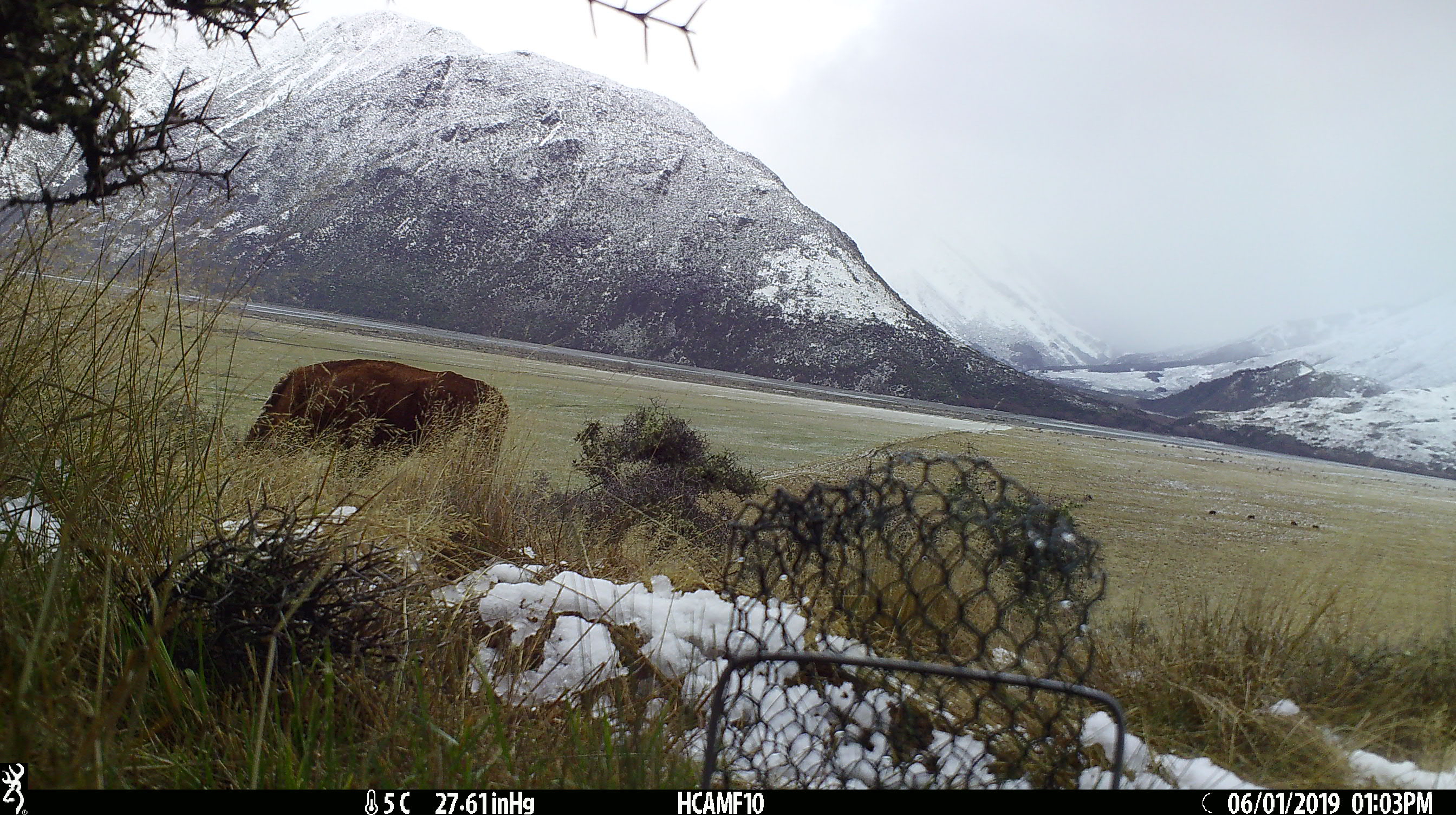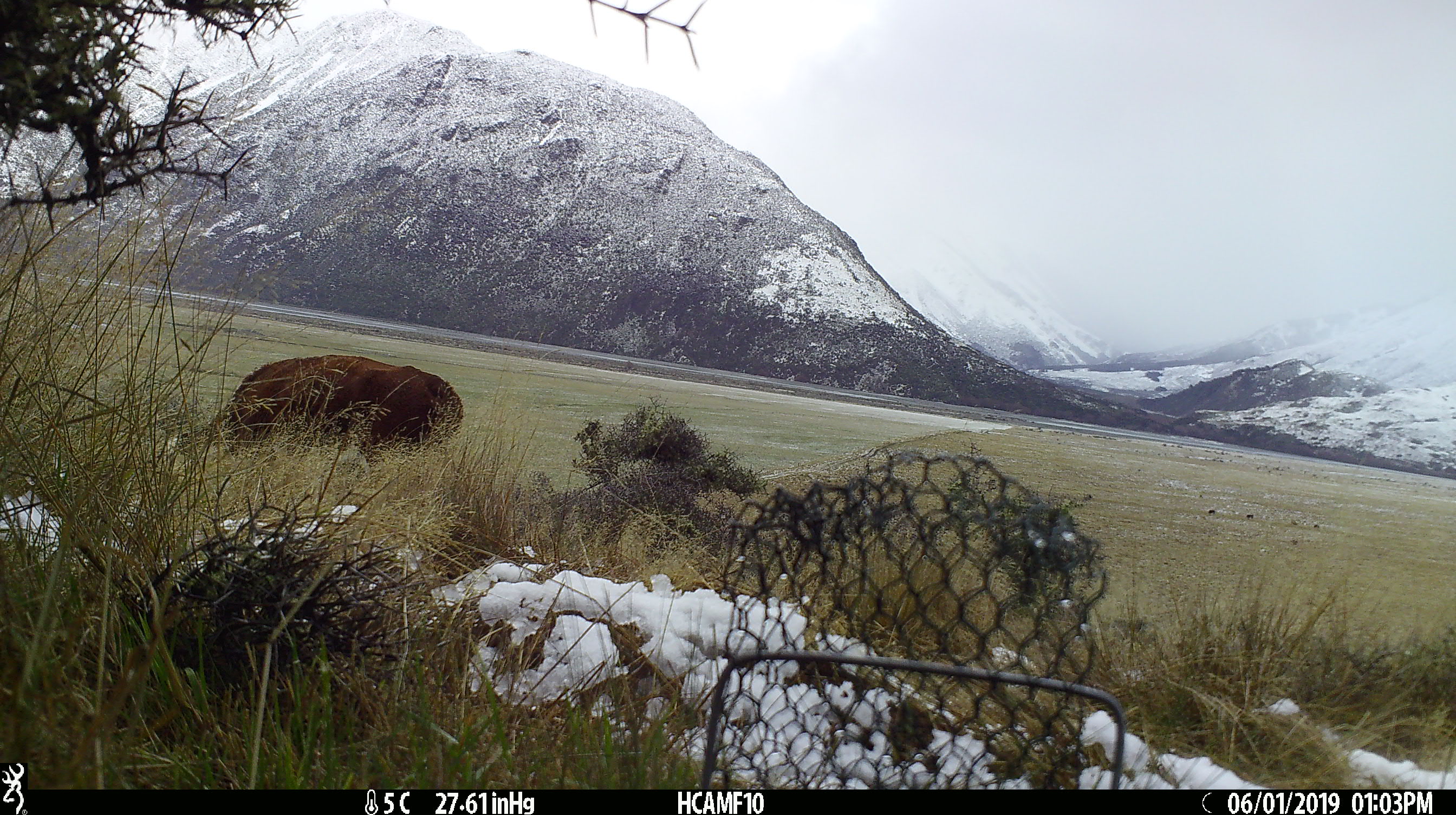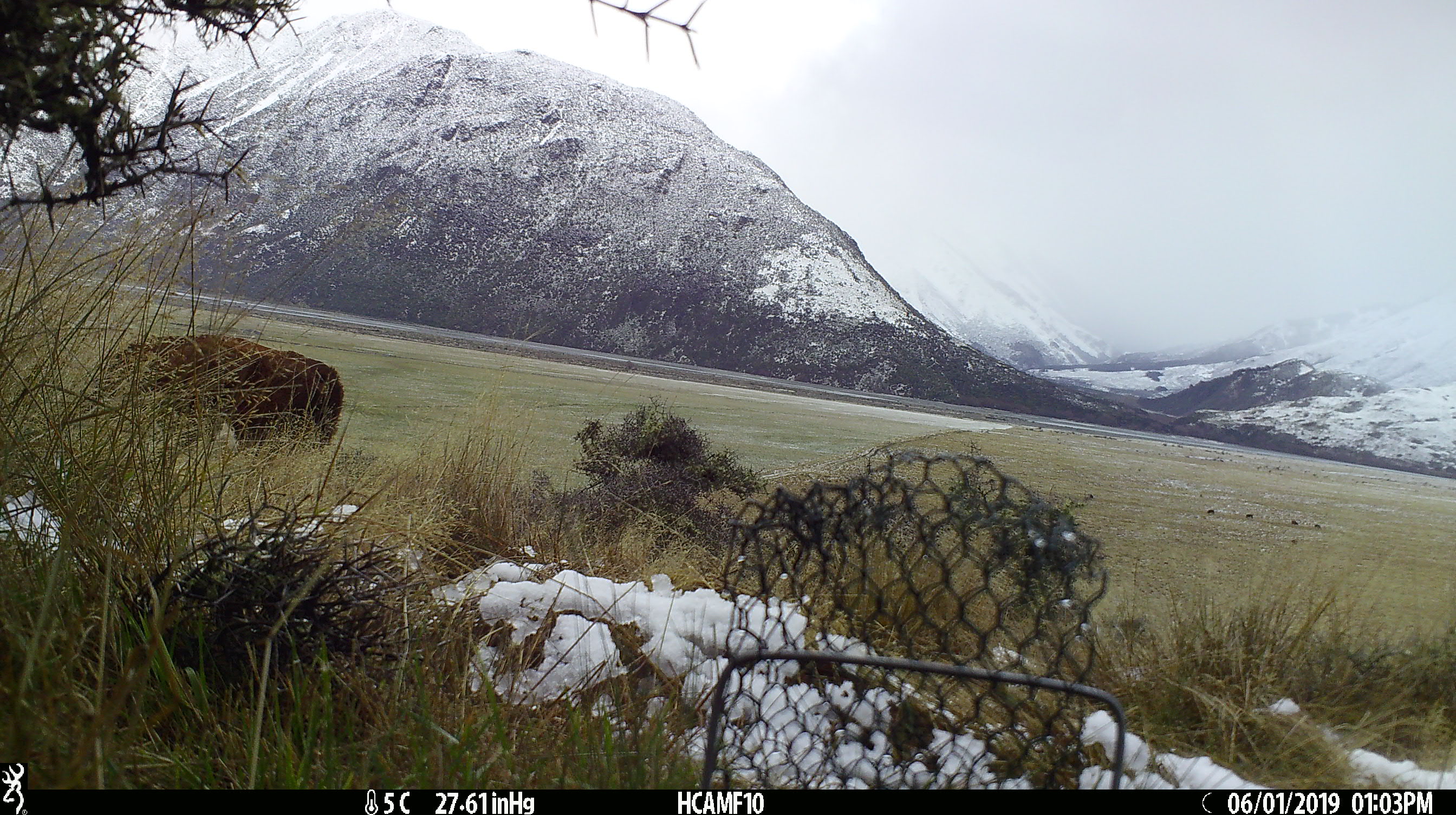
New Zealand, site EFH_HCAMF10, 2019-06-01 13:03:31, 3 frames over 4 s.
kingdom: Animalia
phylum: Chordata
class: Mammalia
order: Artiodactyla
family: Bovidae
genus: Bos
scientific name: Bos taurus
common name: domestic cow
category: cow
Cow (domestic cow) (Bos taurus).